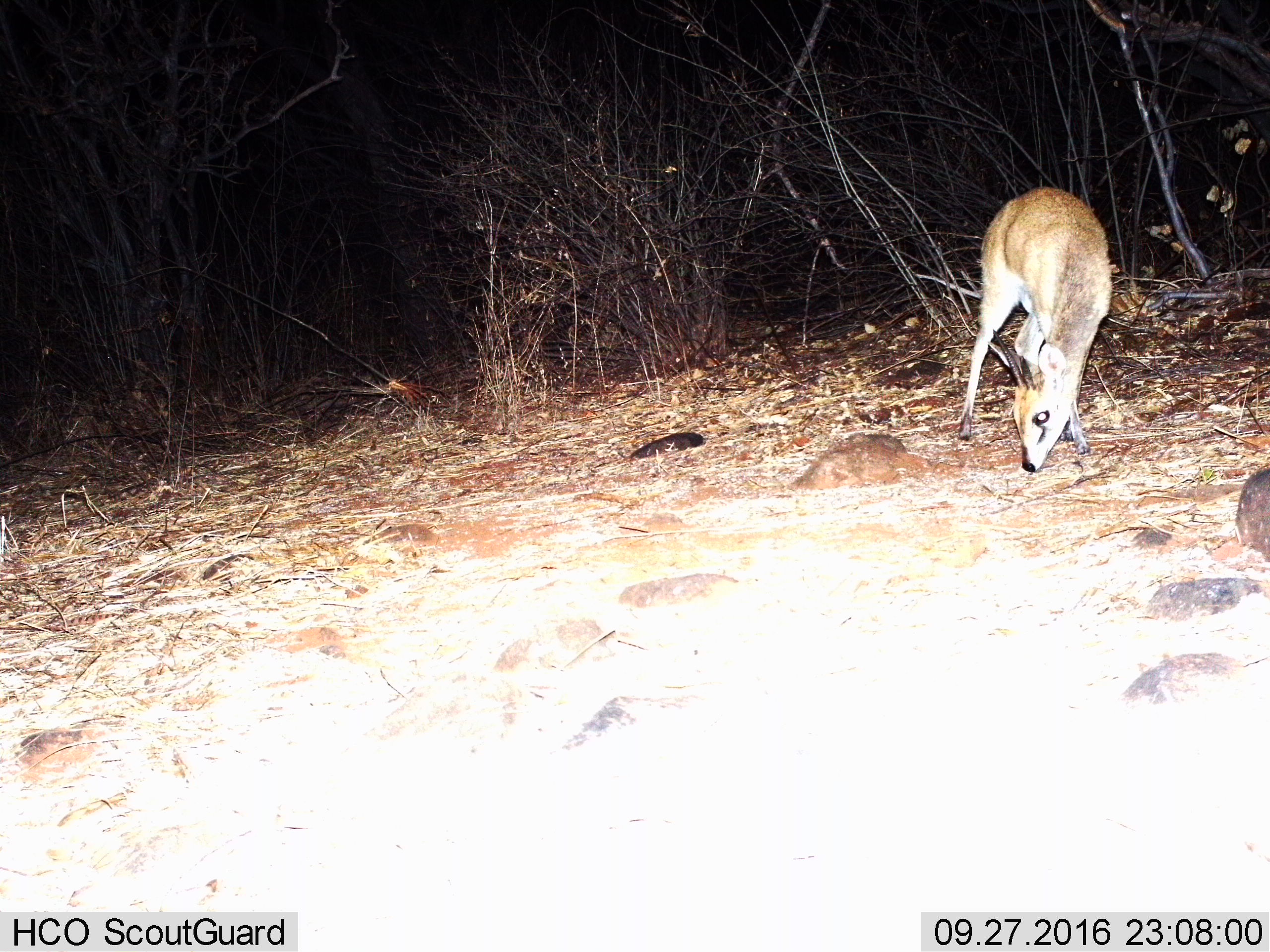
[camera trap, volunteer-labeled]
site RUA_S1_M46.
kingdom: Animalia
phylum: Chordata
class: Mammalia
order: Artiodactyla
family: Bovidae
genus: Sylvicapra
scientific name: Sylvicapra grimmia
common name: common duiker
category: duikercommongrey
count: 1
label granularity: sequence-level